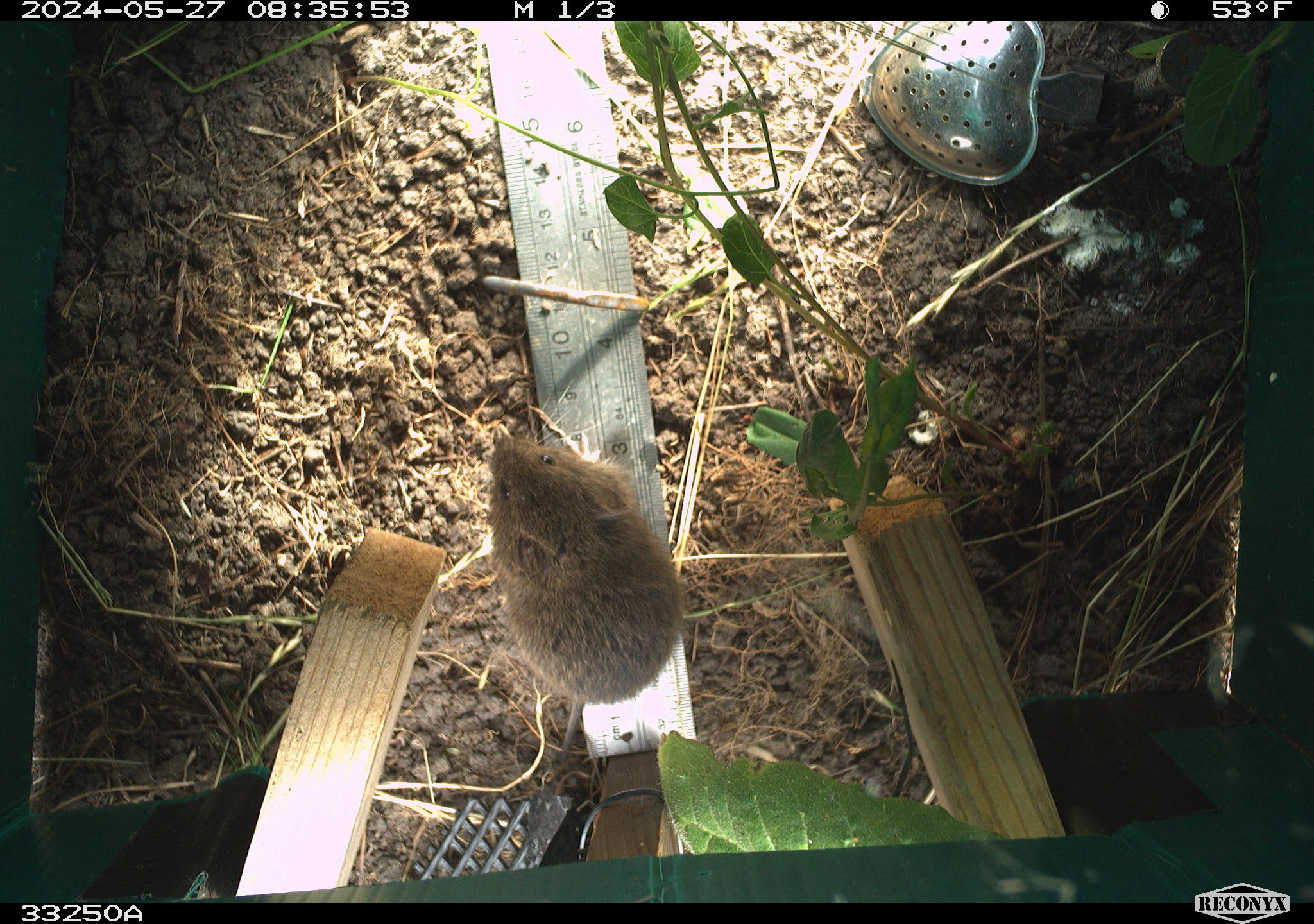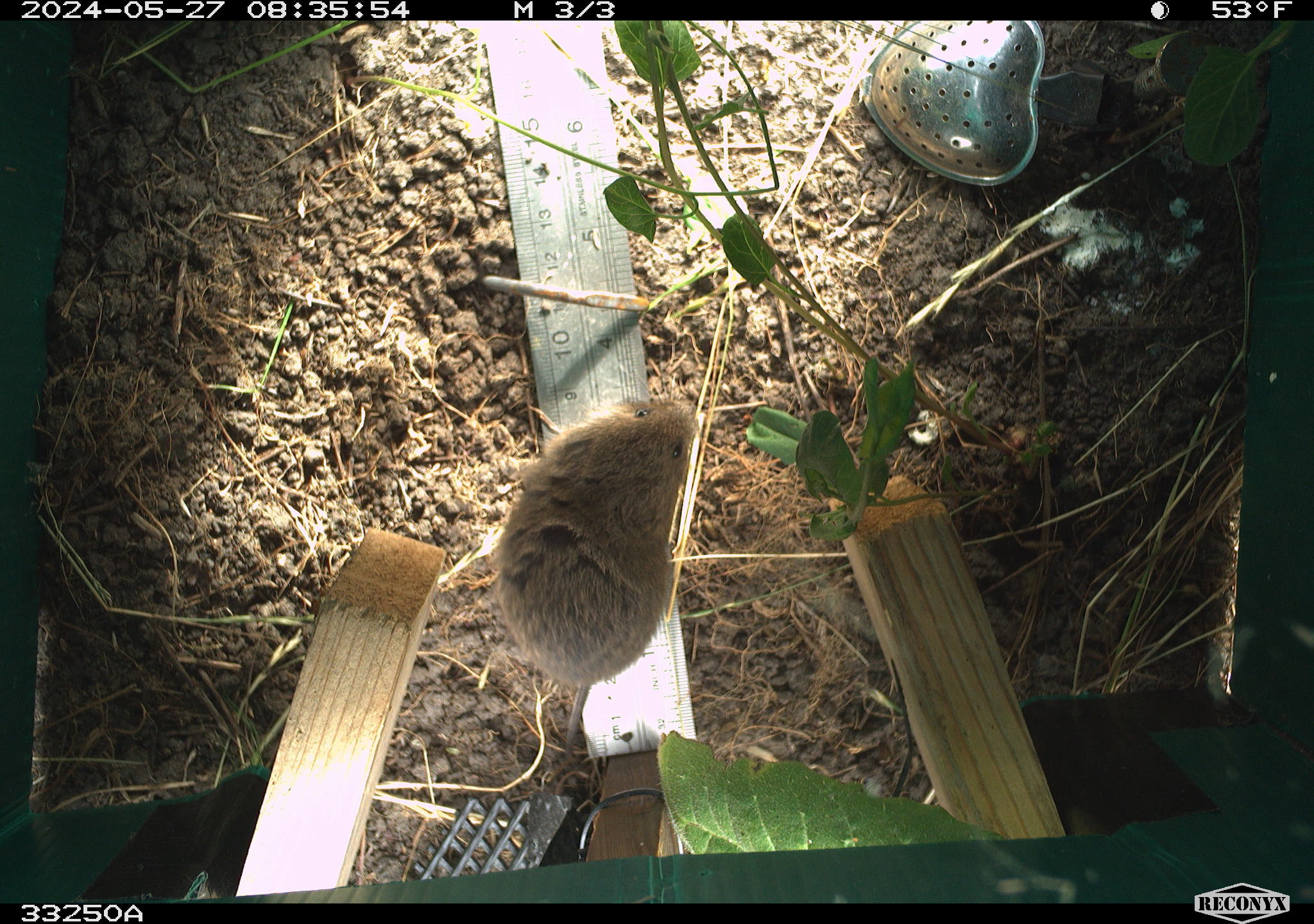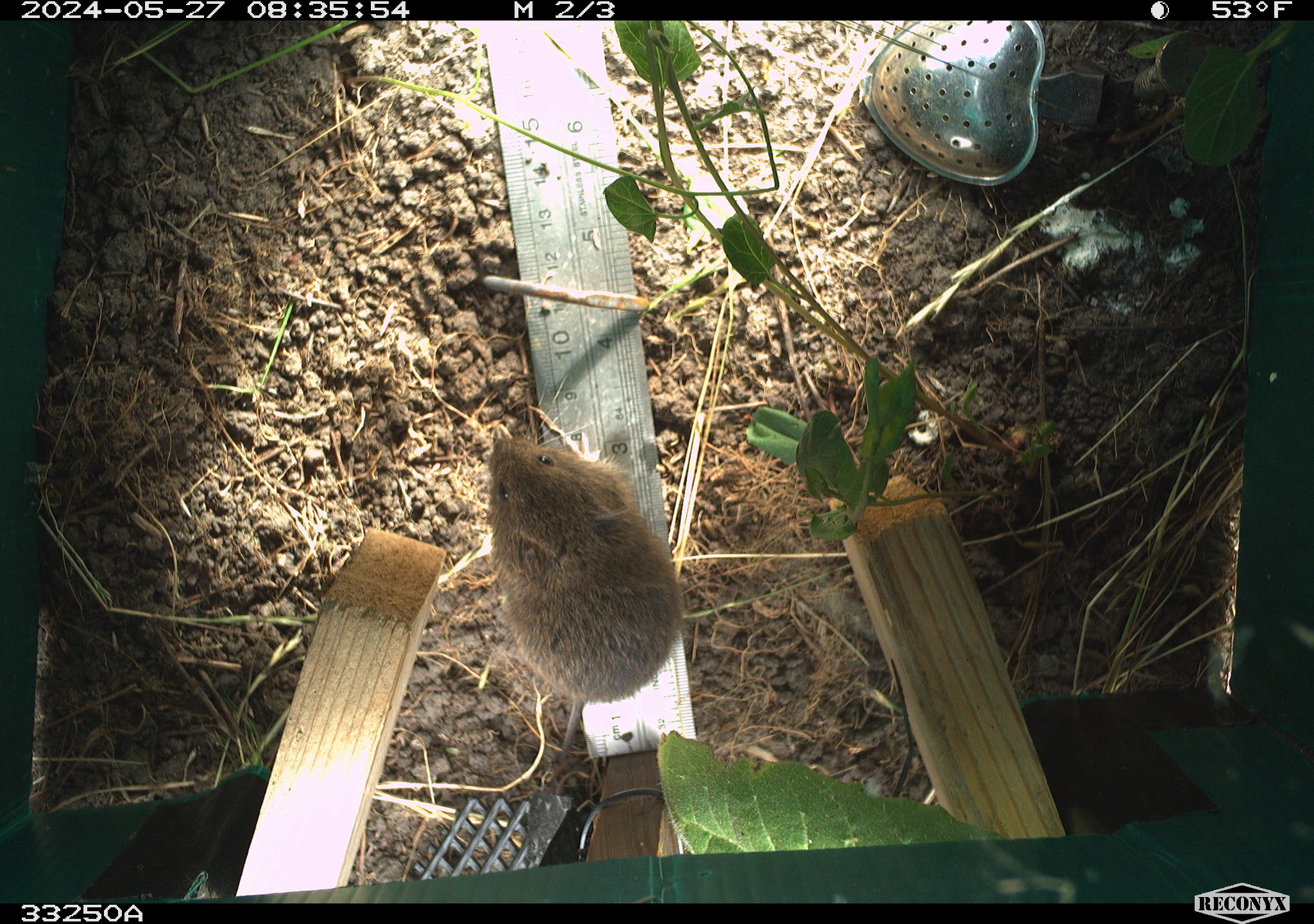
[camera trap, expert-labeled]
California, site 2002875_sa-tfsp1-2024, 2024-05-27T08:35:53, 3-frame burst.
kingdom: Animalia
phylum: Chordata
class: Mammalia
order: Rodentia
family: Cricetidae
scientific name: Arvicolinae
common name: voles, lemmings, and muskrats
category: arvicolinae subfamily